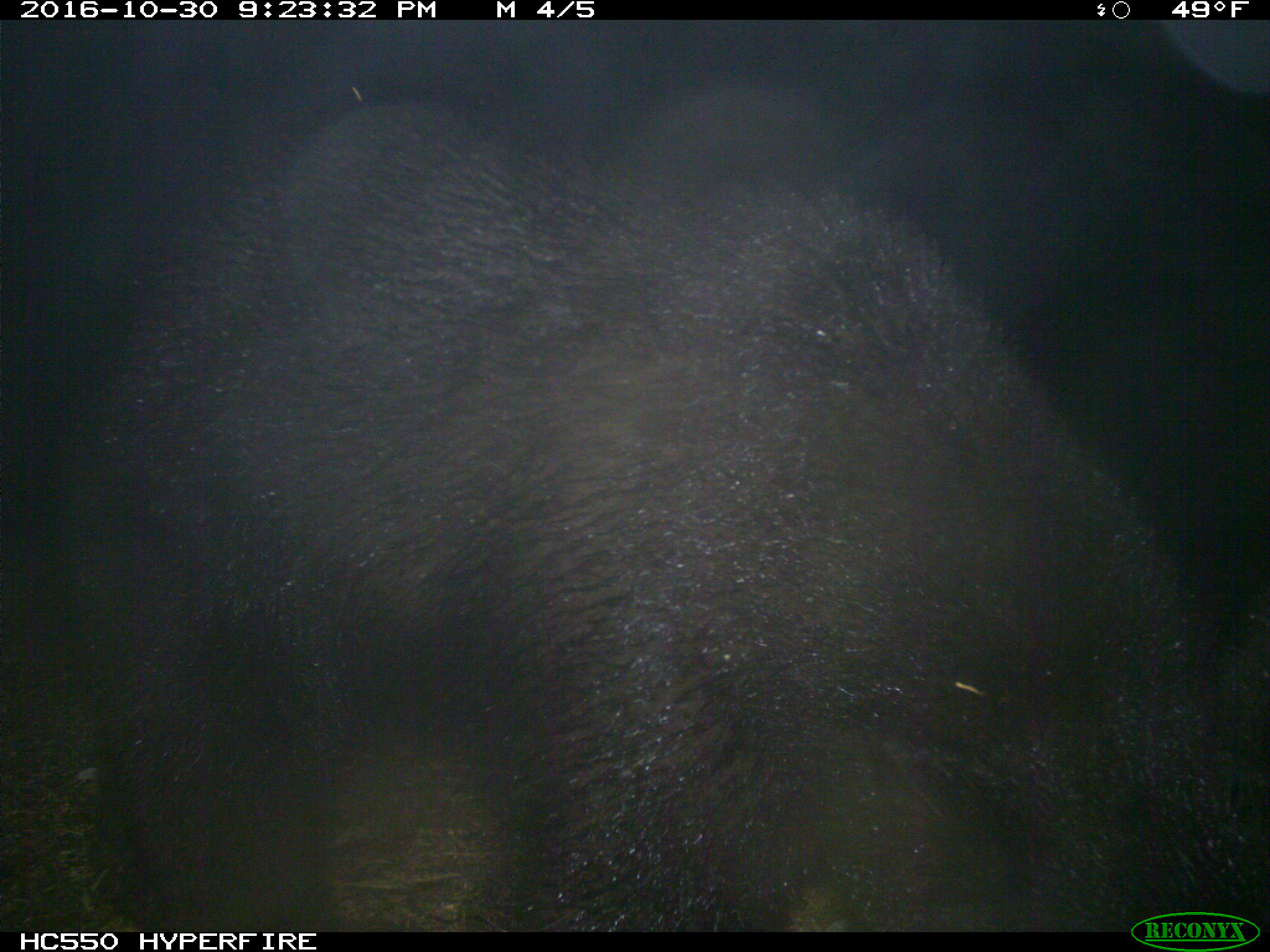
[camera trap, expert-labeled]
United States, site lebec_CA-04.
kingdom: Animalia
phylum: Chordata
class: Mammalia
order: Carnivora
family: Ursidae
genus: Ursus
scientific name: Ursus americanus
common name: american black bear